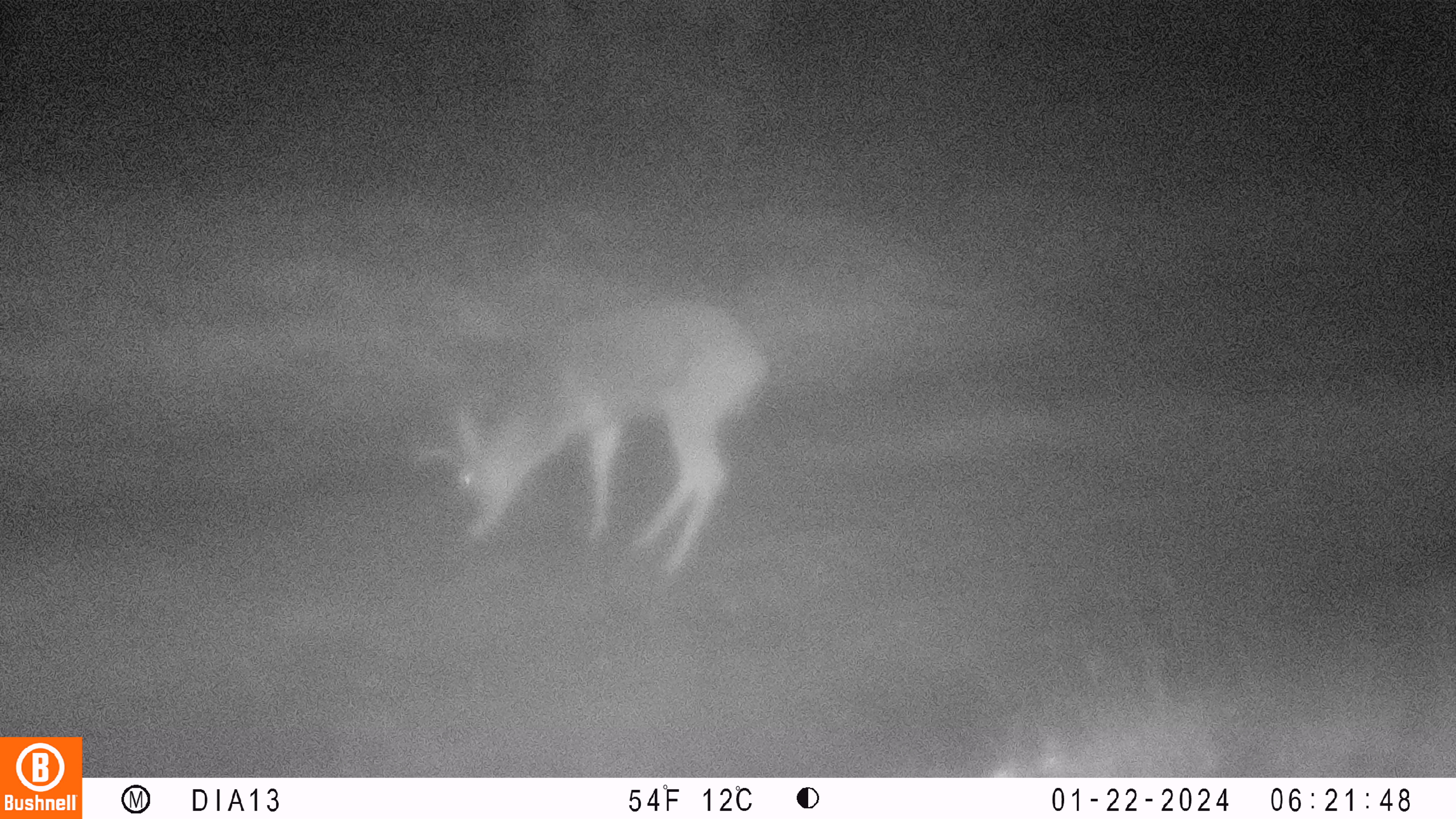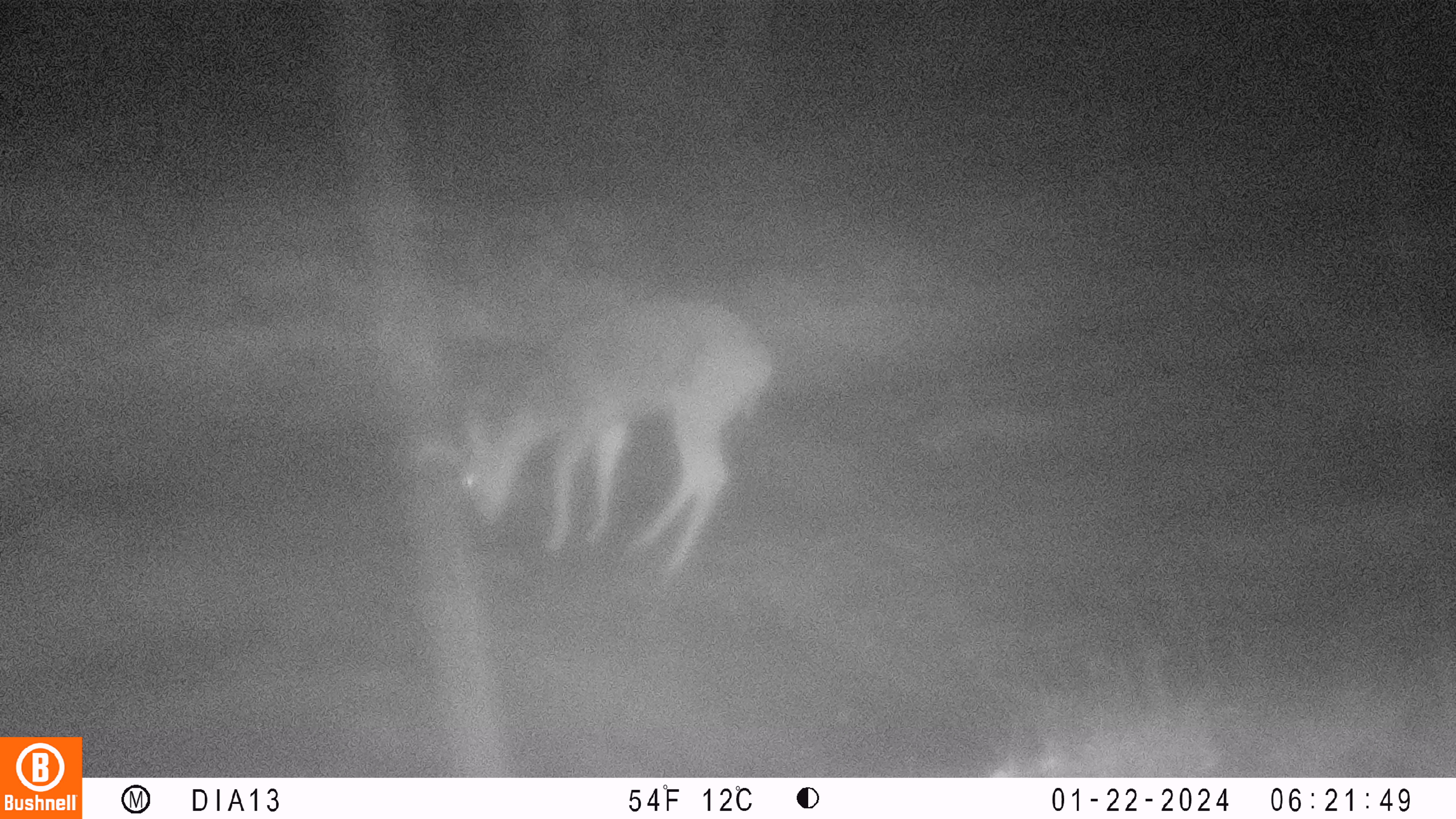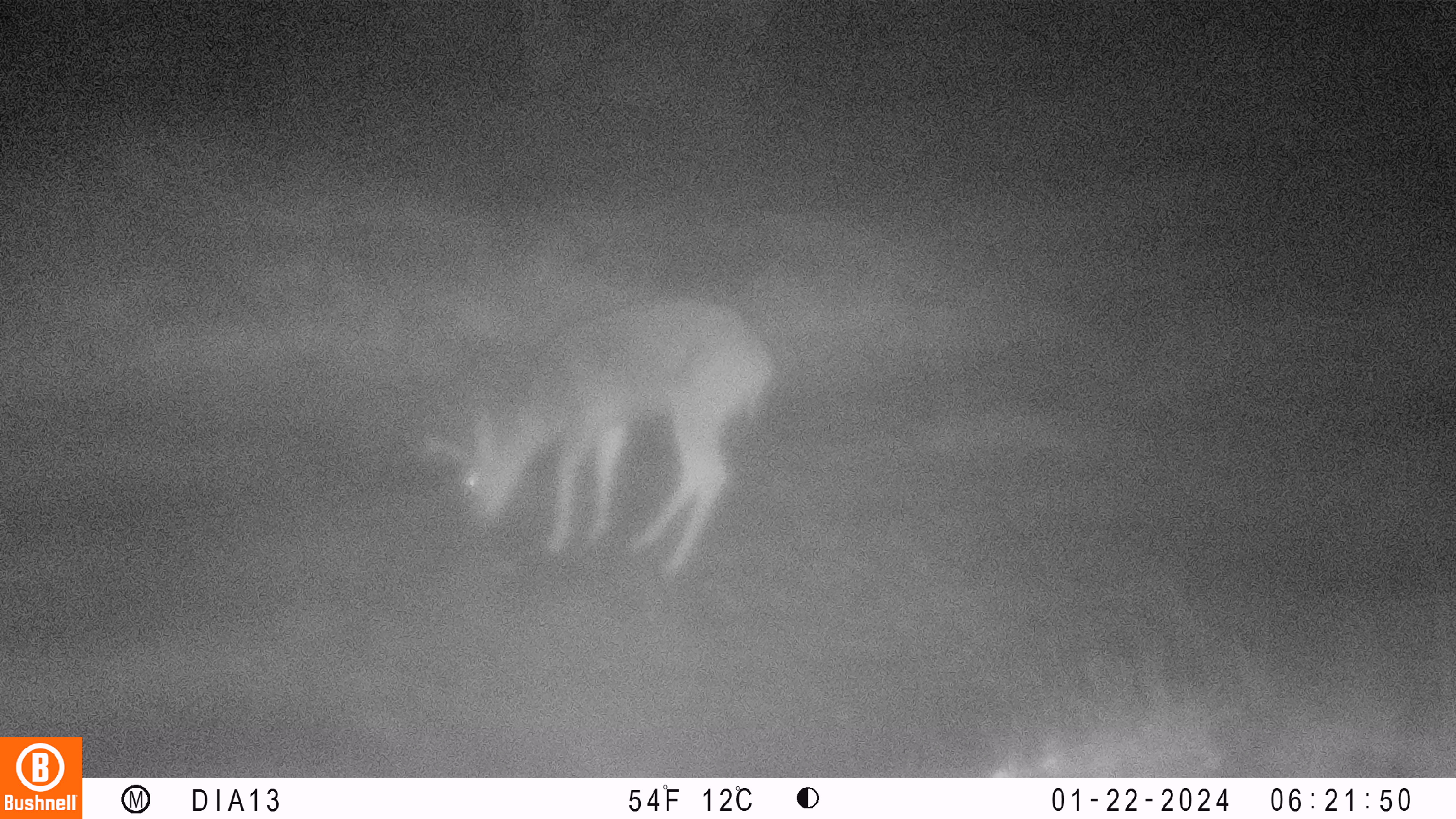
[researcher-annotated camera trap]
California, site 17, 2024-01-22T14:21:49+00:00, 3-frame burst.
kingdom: Animalia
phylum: Chordata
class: Mammalia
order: Artiodactyla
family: Cervidae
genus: Odocoileus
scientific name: Odocoileus hemionus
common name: mule deer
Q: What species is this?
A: Mule deer (Odocoileus hemionus).